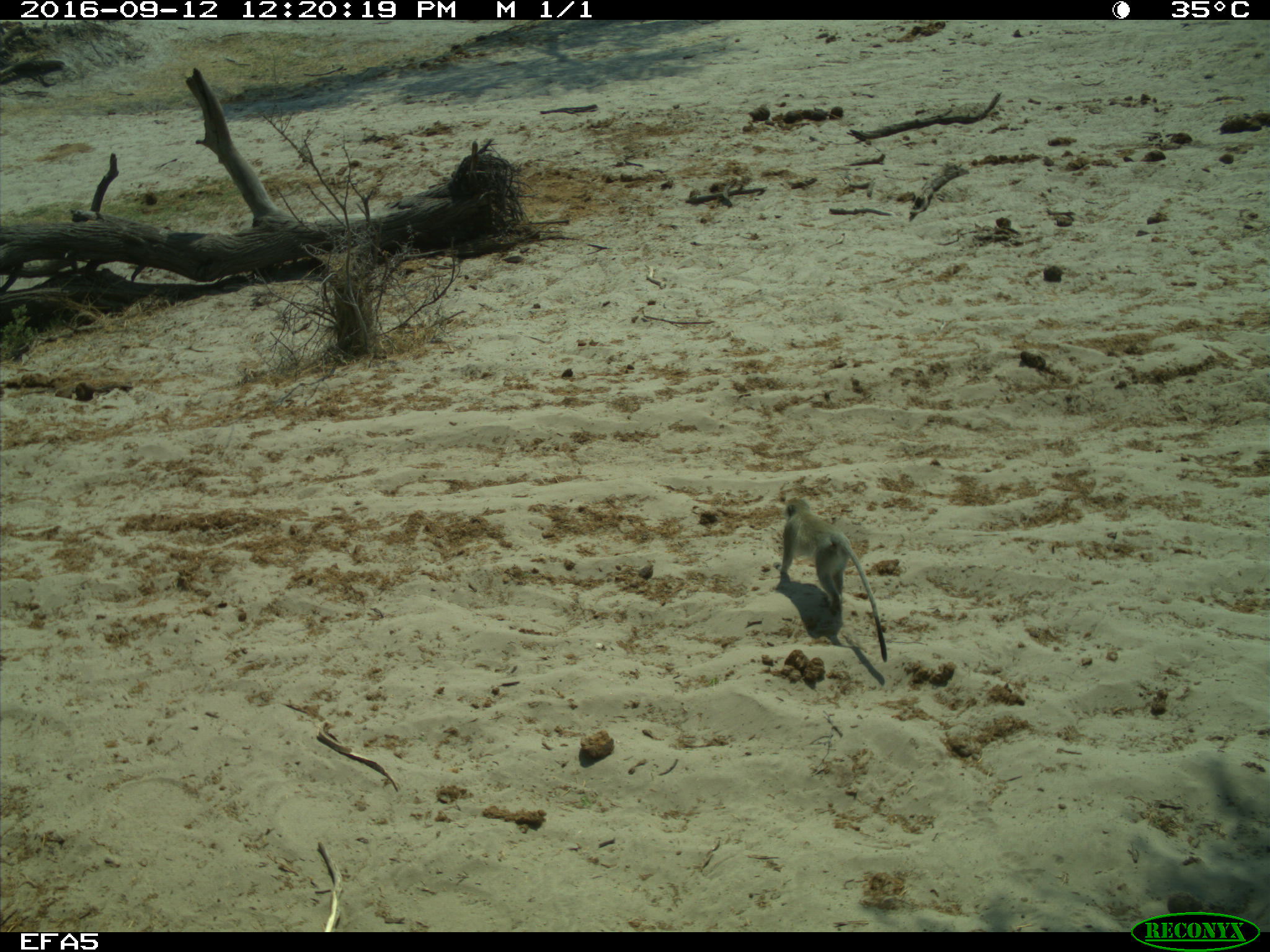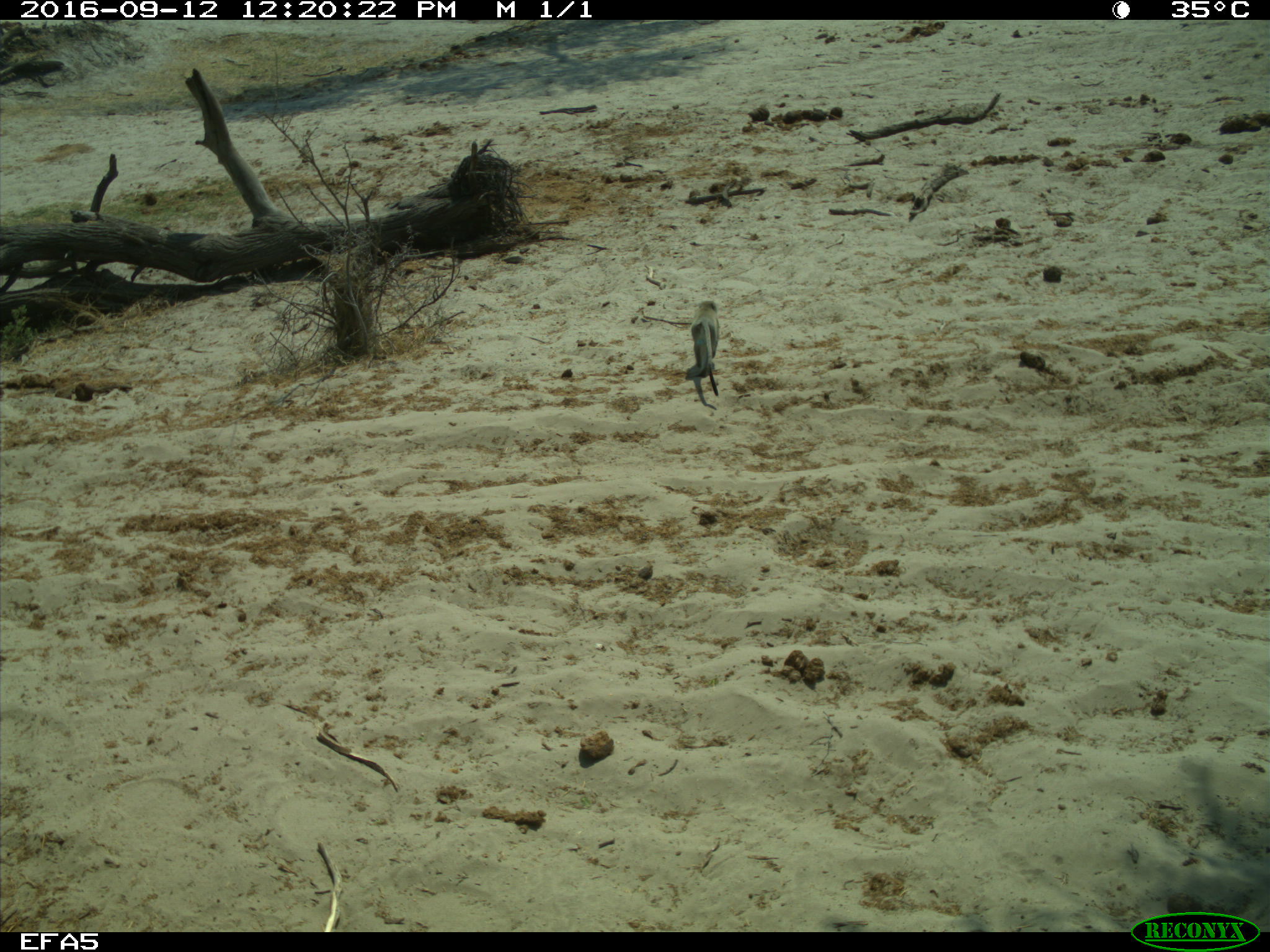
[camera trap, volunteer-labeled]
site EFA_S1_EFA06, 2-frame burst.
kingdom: Animalia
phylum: Chordata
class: Mammalia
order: Primates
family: Cercopithecidae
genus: Chlorocebus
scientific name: Chlorocebus pygerythrus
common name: vervet monkey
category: monkeyvervet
Monkeyvervet (vervet monkey) (Chlorocebus pygerythrus), count 1. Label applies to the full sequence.